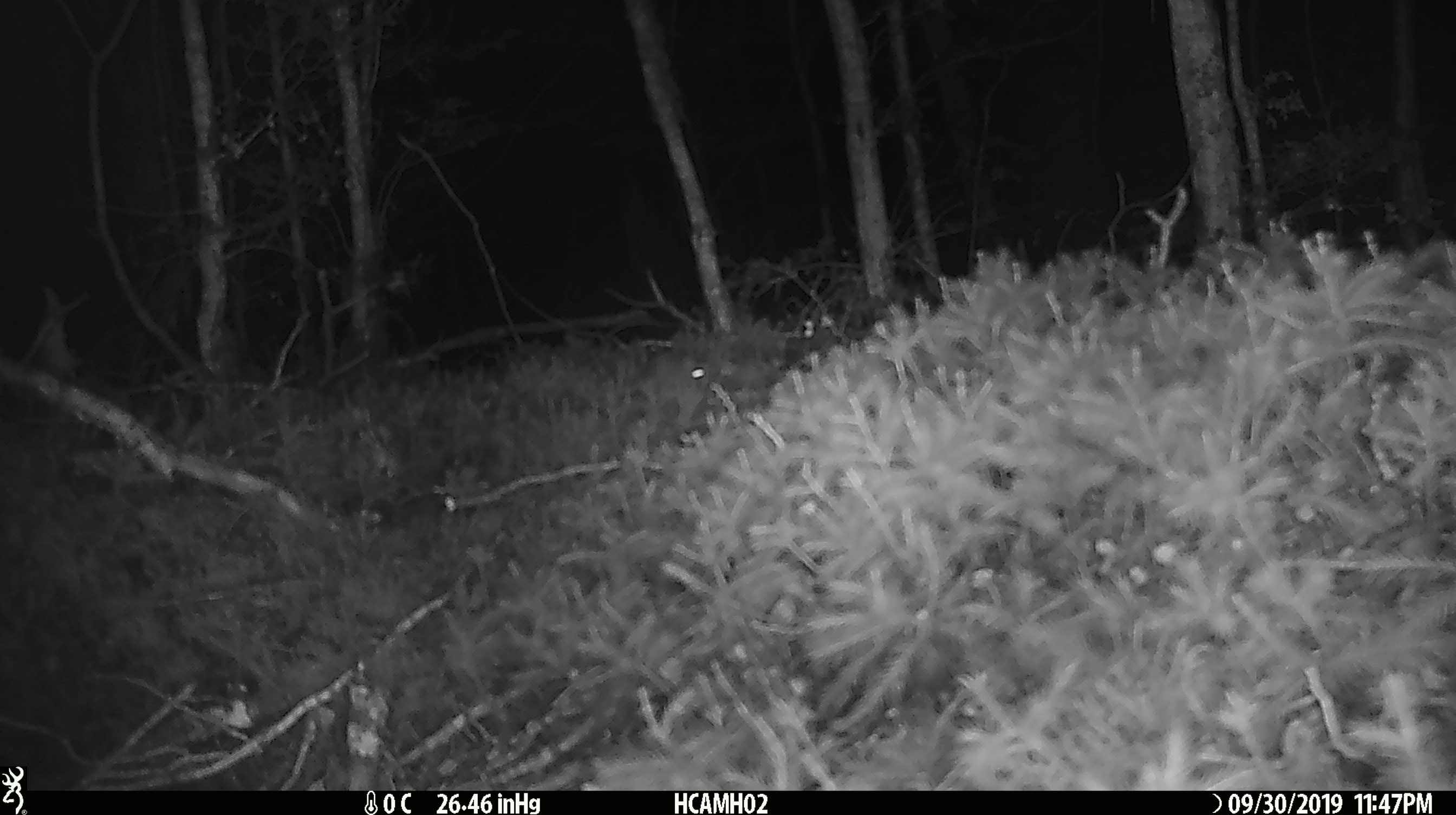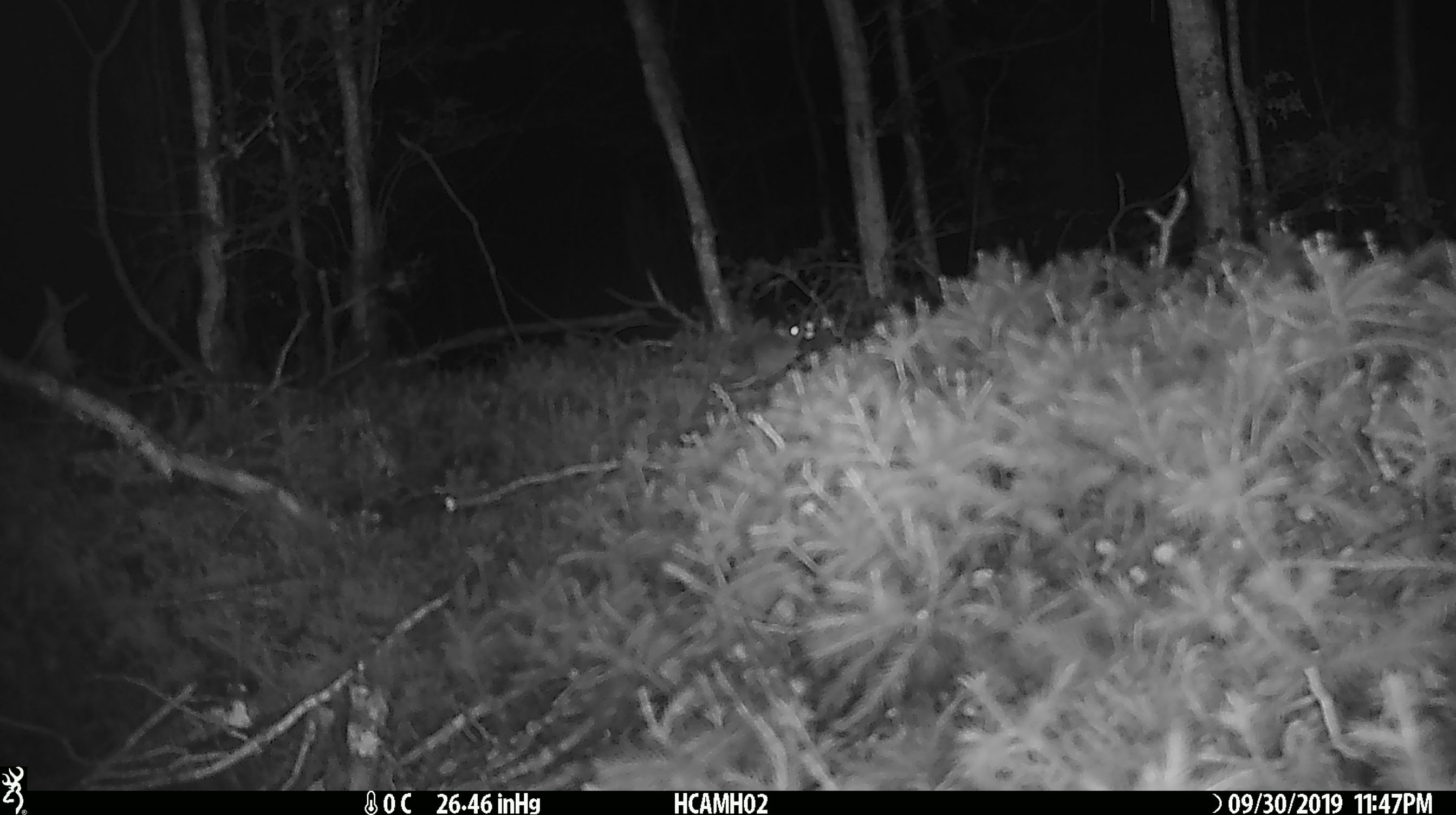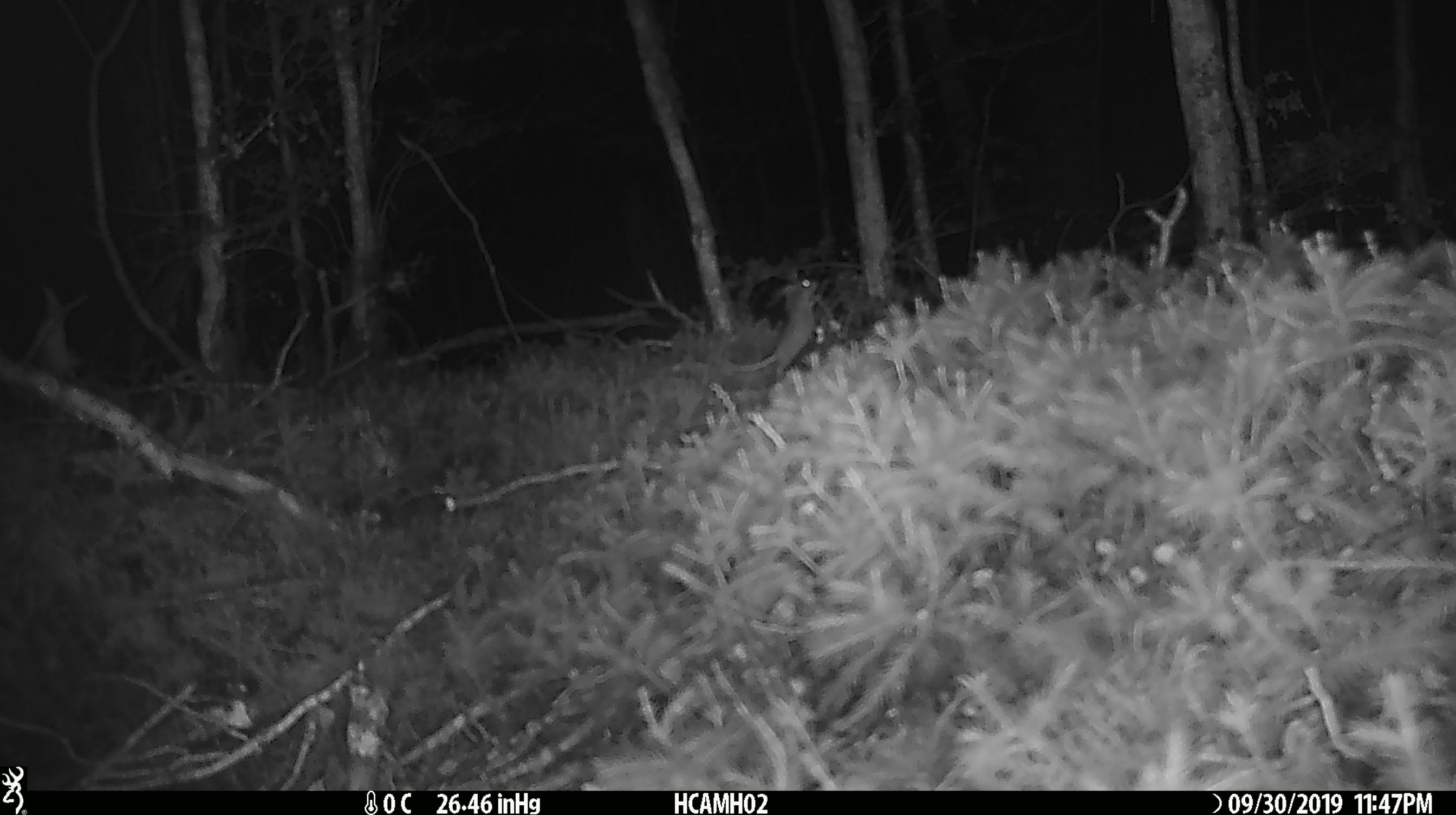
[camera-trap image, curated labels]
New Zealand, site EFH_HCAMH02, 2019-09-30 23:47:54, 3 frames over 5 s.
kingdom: Animalia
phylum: Chordata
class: Mammalia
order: Rodentia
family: Muridae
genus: Mus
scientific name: Mus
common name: mouse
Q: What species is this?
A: Mouse (Mus).